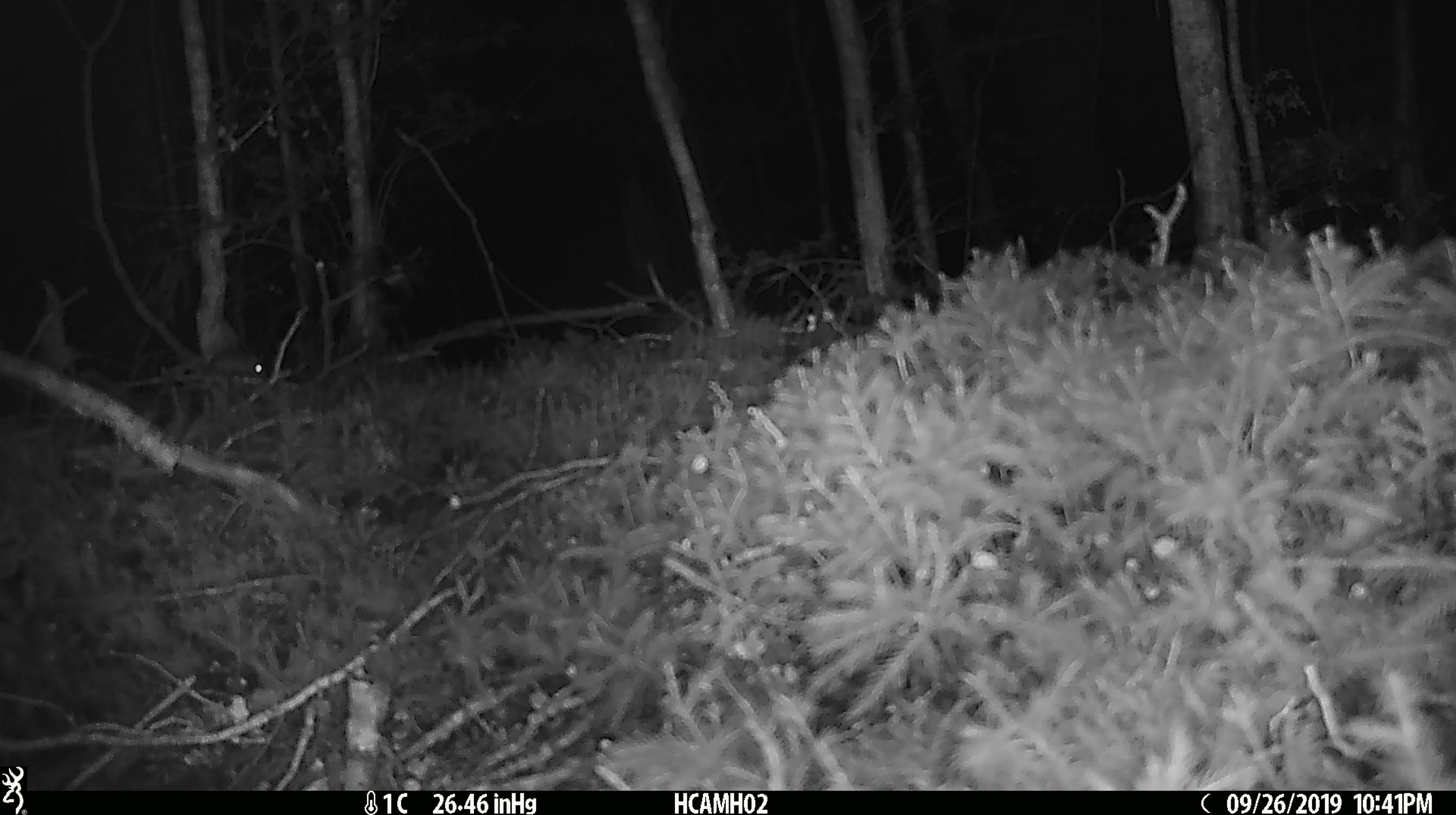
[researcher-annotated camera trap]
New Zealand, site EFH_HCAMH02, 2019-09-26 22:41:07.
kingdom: Animalia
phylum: Chordata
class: Mammalia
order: Rodentia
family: Muridae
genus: Mus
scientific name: Mus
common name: mouse